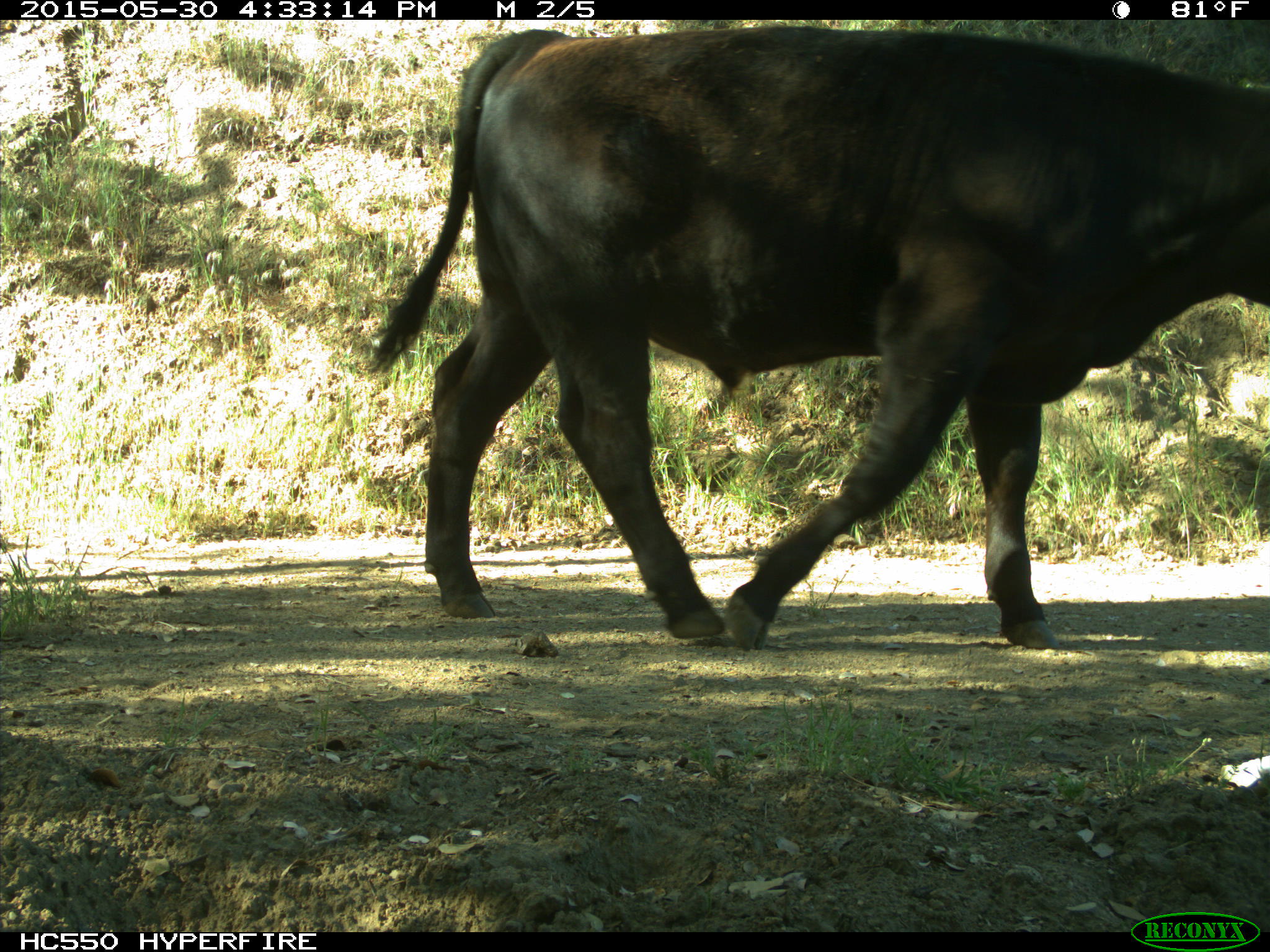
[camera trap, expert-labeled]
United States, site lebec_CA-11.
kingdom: Animalia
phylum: Chordata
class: Mammalia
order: Artiodactyla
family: Bovidae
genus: Bos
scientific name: Bos taurus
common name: domestic cow